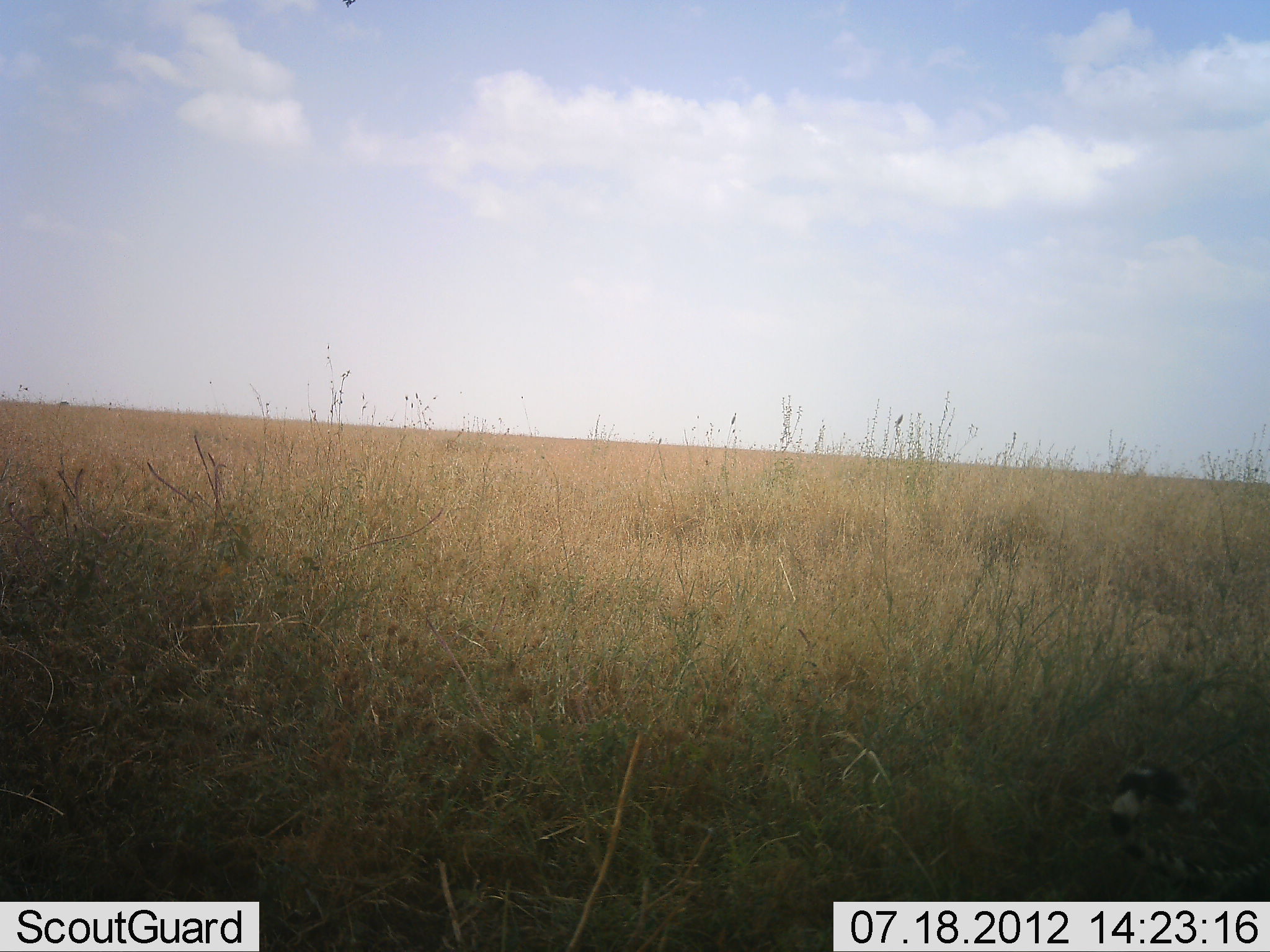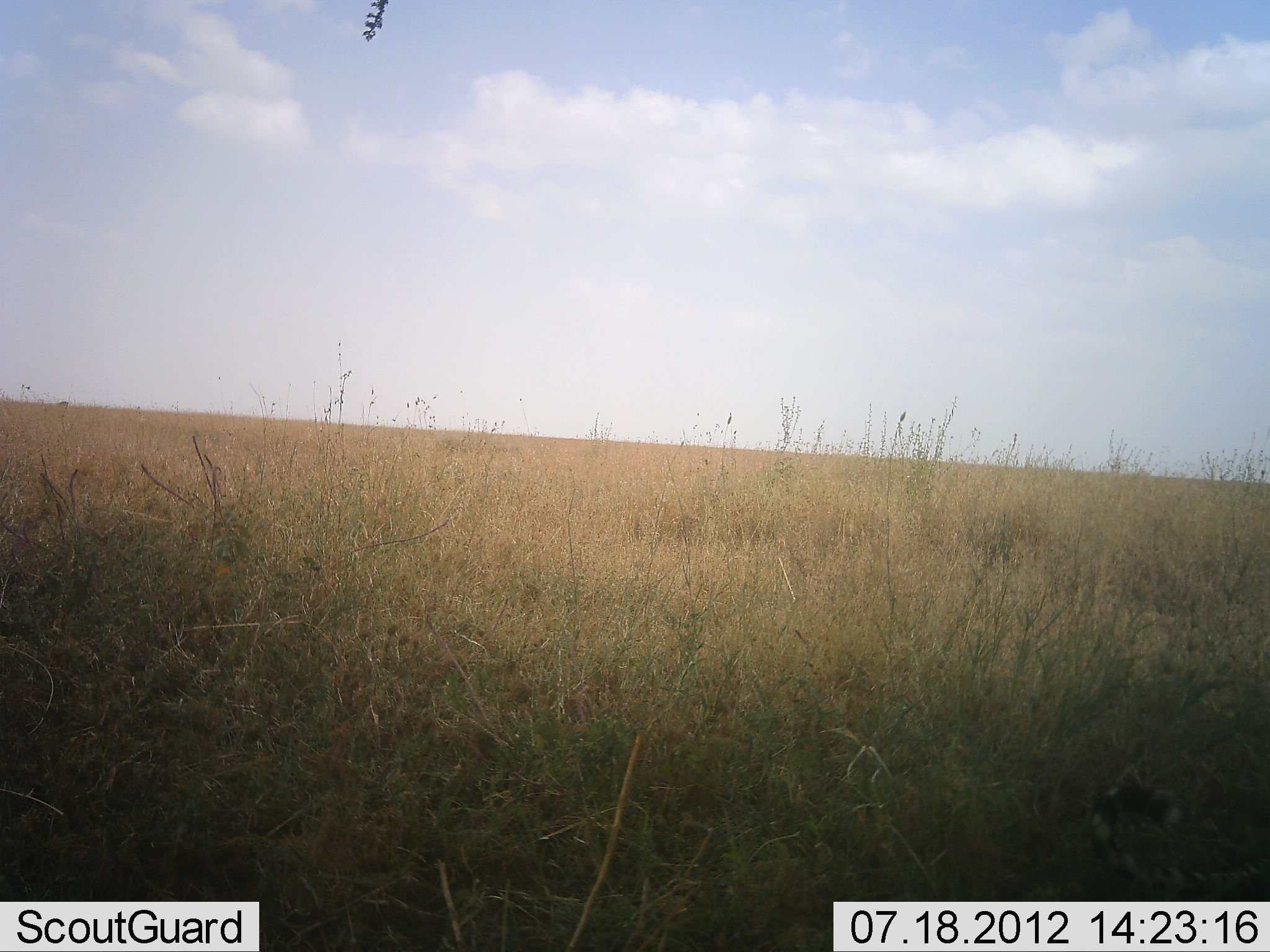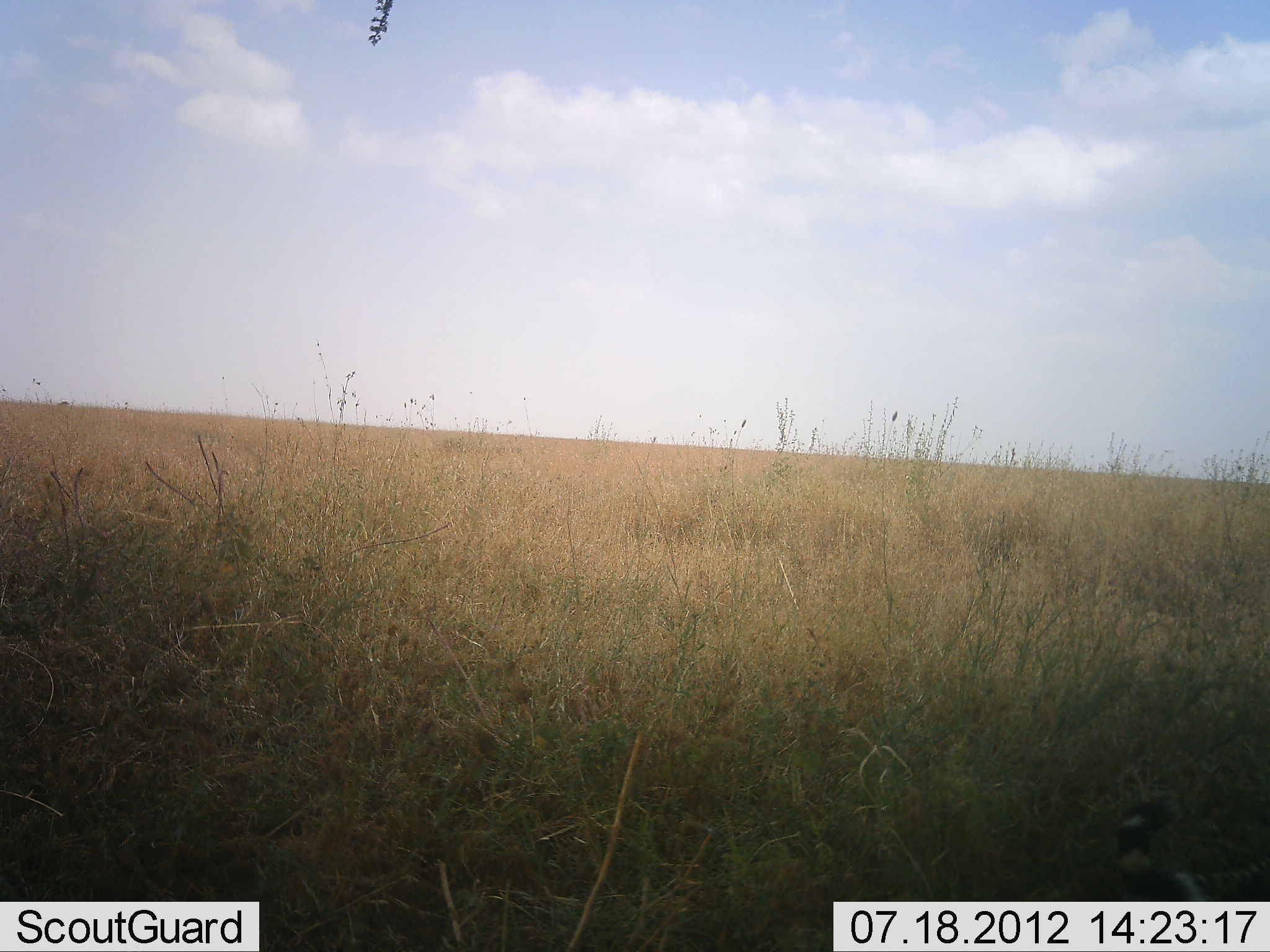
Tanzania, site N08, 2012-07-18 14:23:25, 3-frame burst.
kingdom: Animalia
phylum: Chordata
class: Mammalia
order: Carnivora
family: Felidae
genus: Acinonyx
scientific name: Acinonyx jubatus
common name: cheetah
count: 1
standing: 29%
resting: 57%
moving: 14%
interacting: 0%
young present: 0%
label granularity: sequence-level